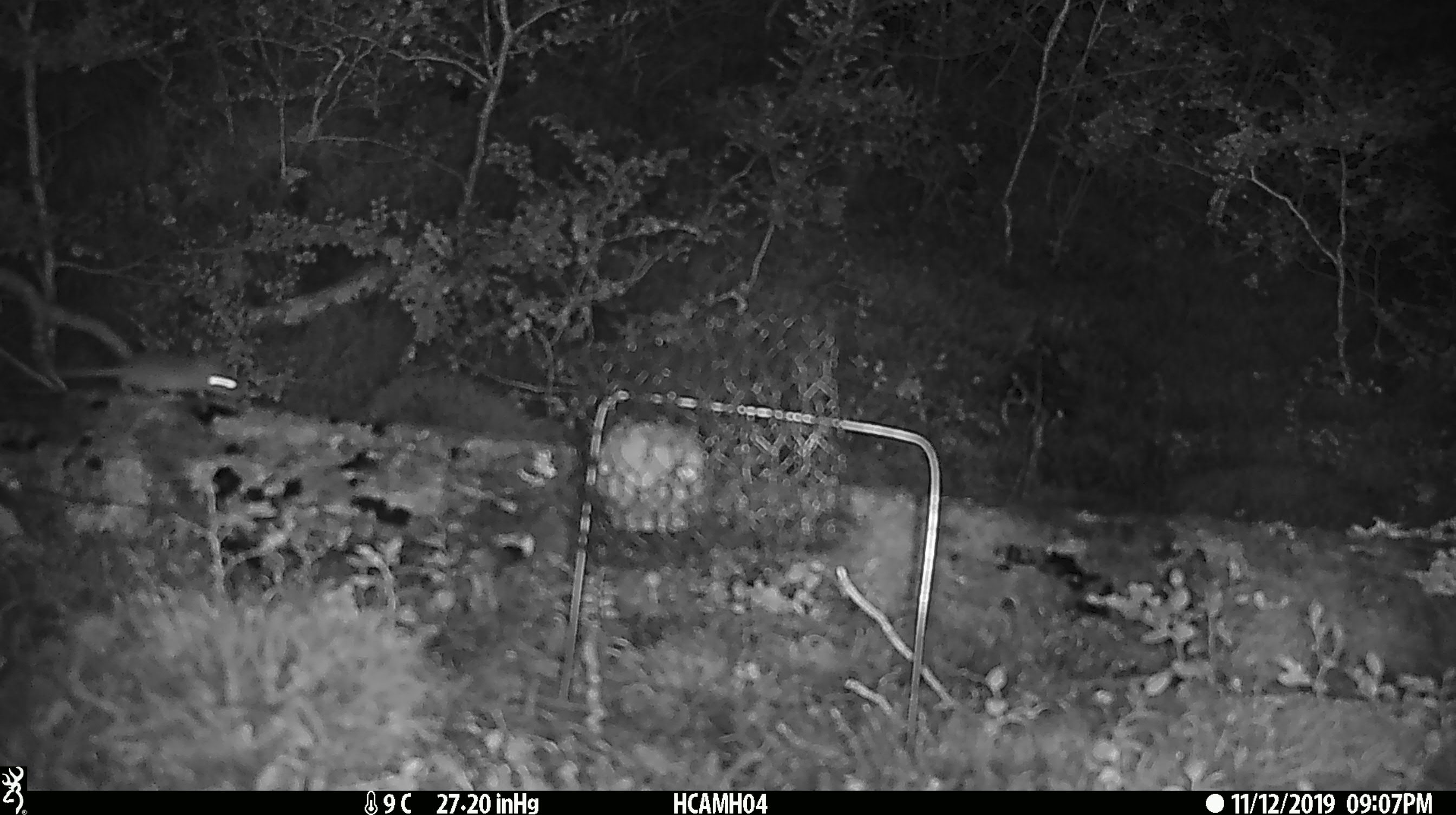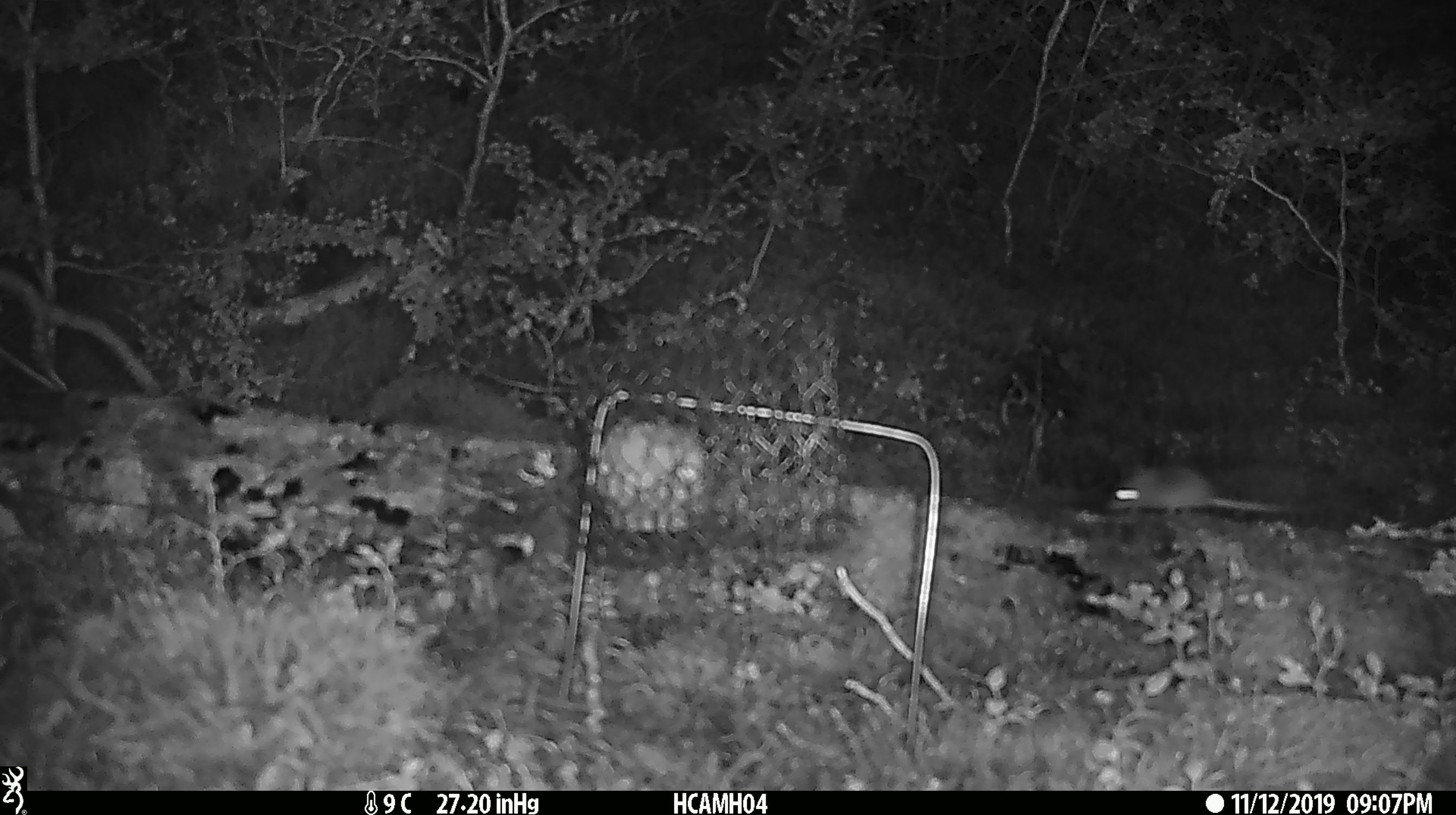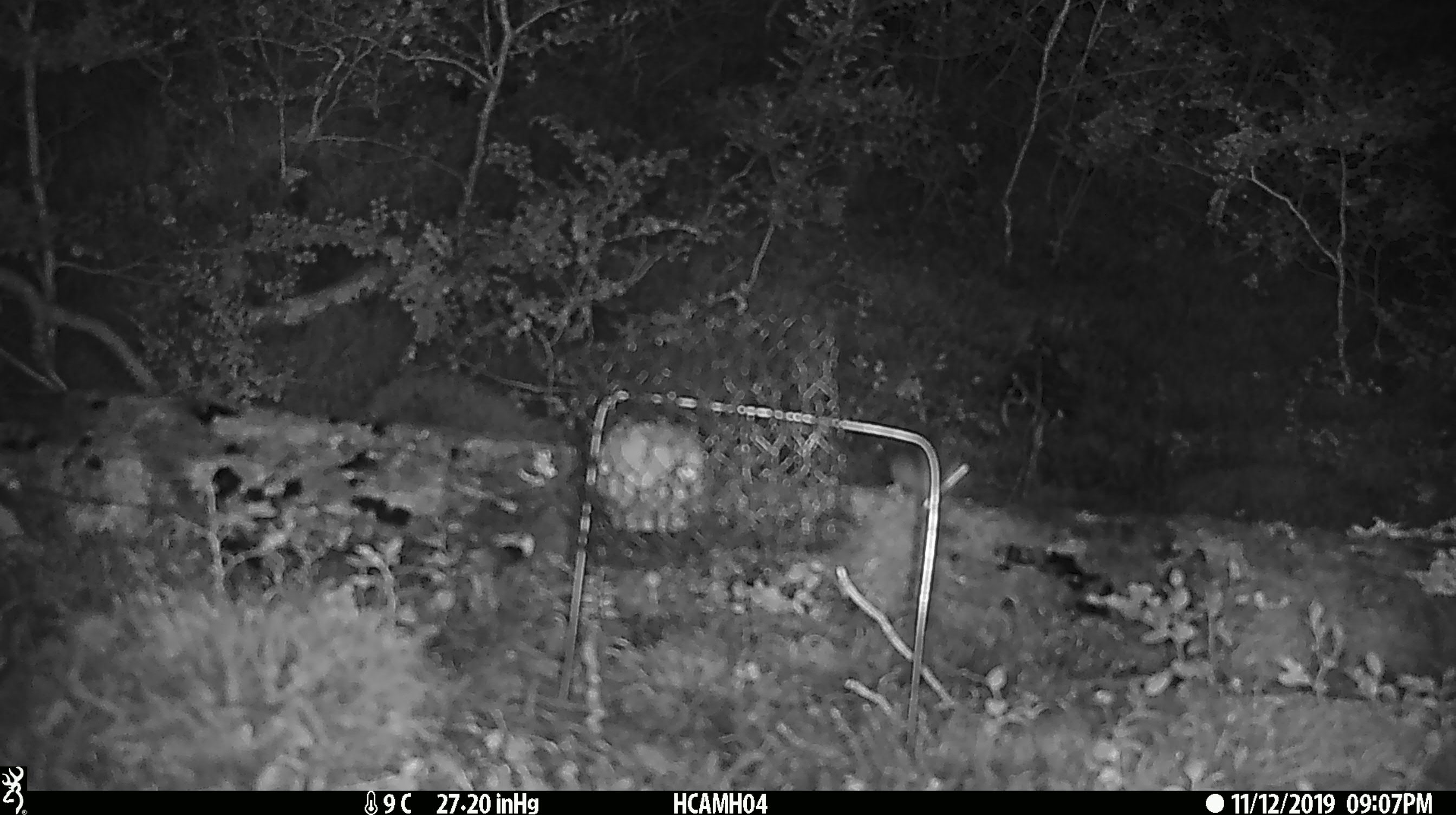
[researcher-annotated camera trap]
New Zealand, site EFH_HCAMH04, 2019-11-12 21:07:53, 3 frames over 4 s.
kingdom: Animalia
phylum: Chordata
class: Mammalia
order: Rodentia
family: Muridae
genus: Mus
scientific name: Mus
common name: mouse